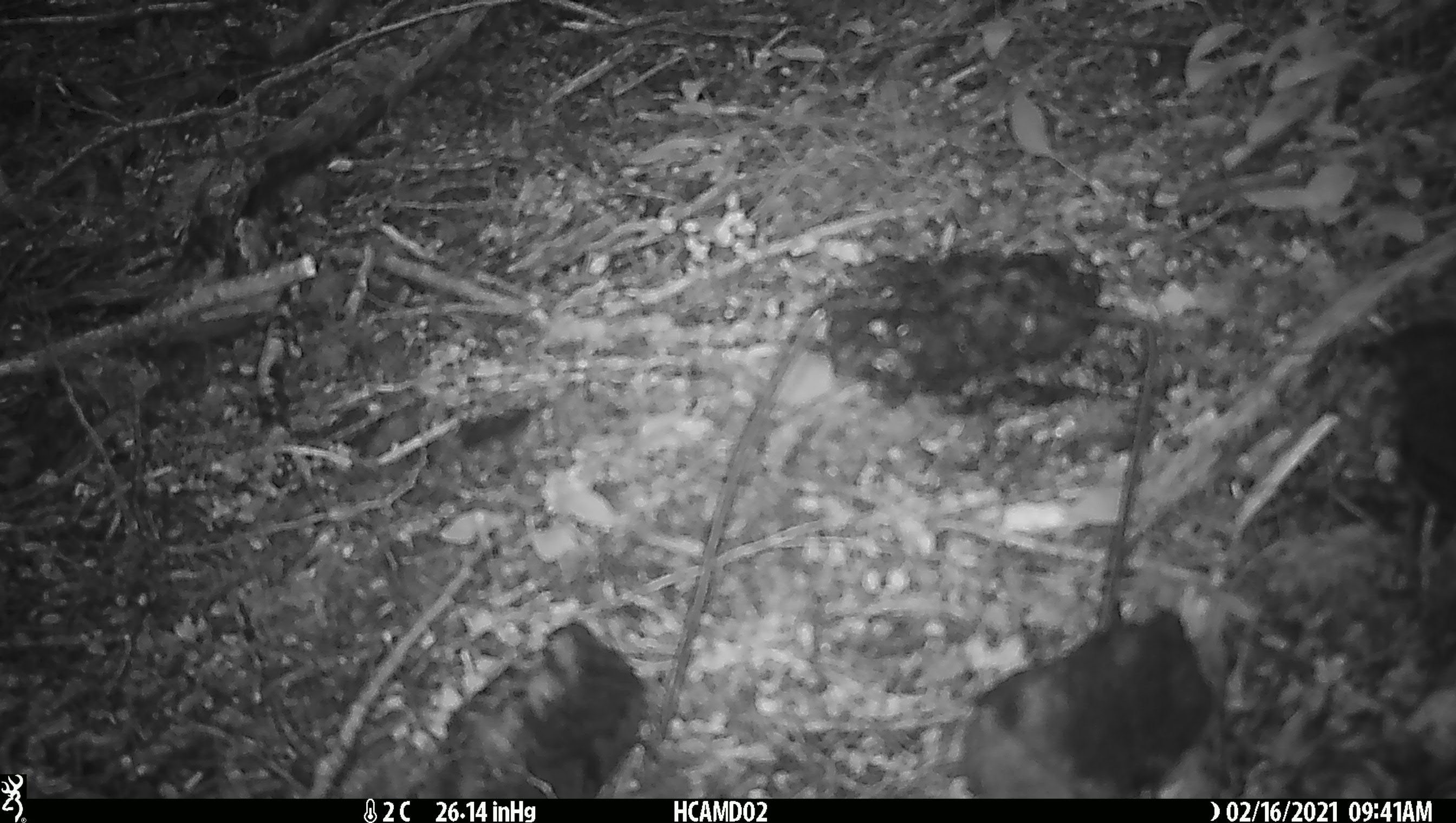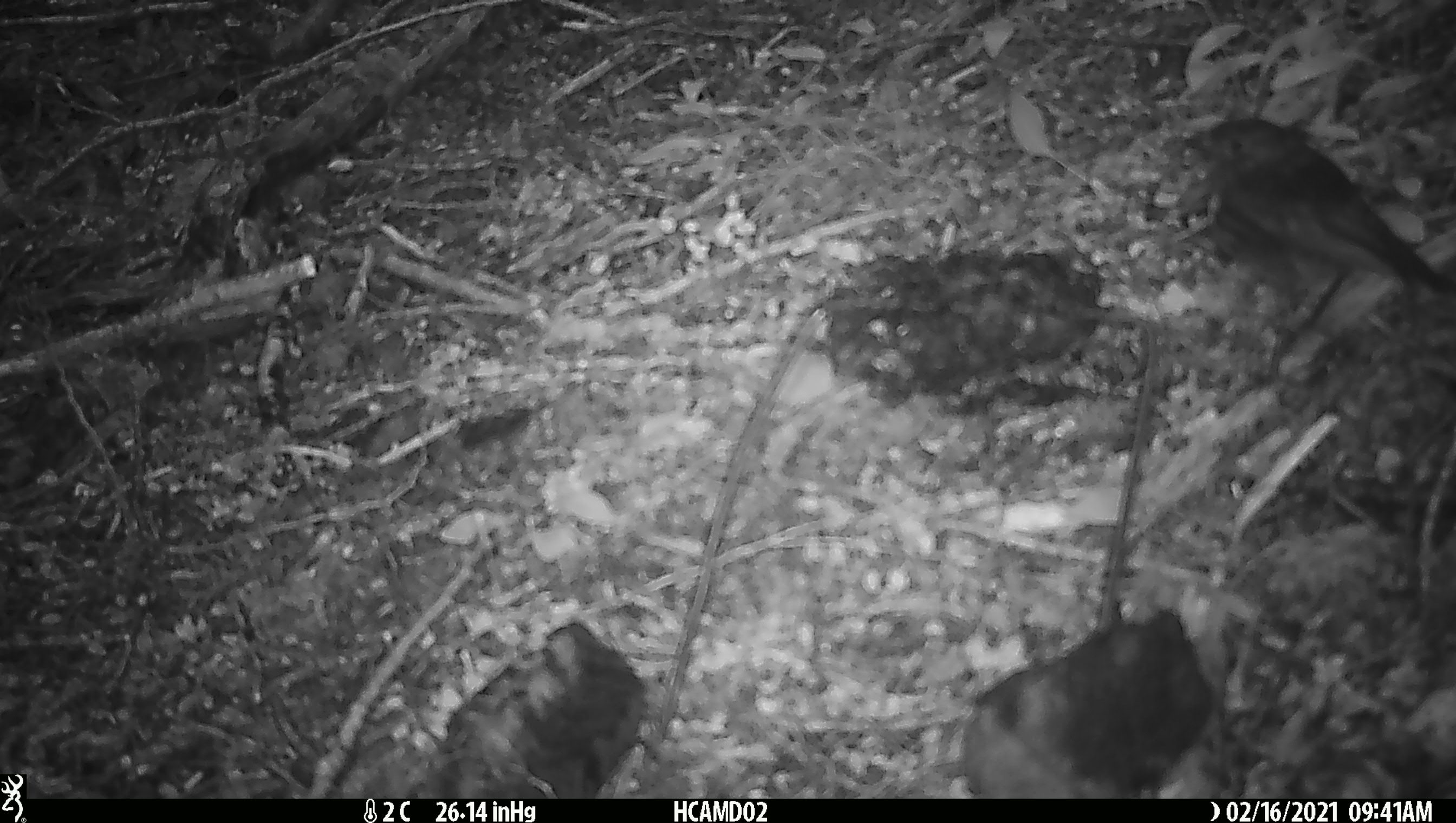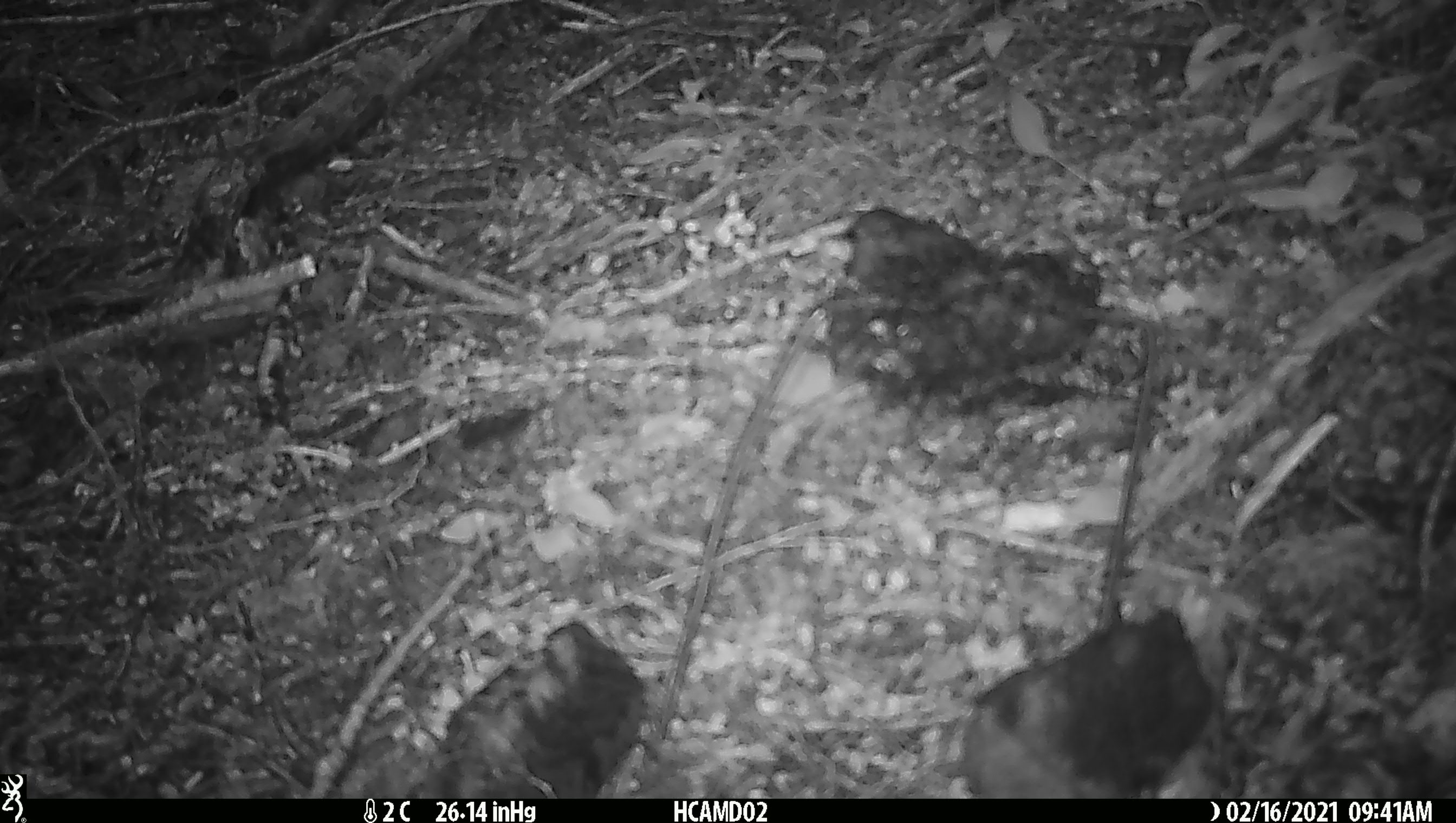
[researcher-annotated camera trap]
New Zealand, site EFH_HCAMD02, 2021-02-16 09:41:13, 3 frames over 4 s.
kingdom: Animalia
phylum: Chordata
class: Aves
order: Passeriformes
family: Petroicidae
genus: Petroica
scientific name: Petroica australis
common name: new zealand robin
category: robin